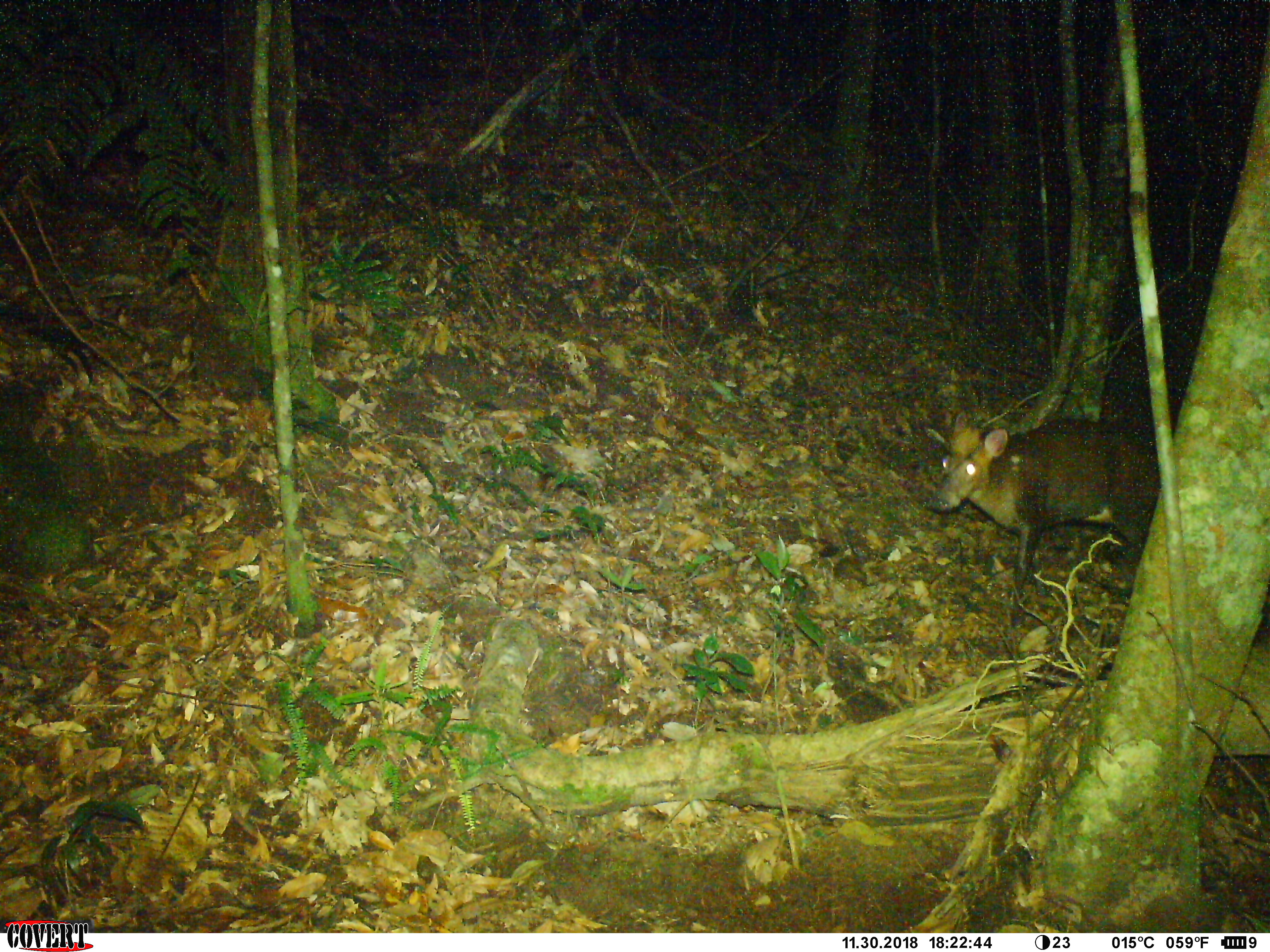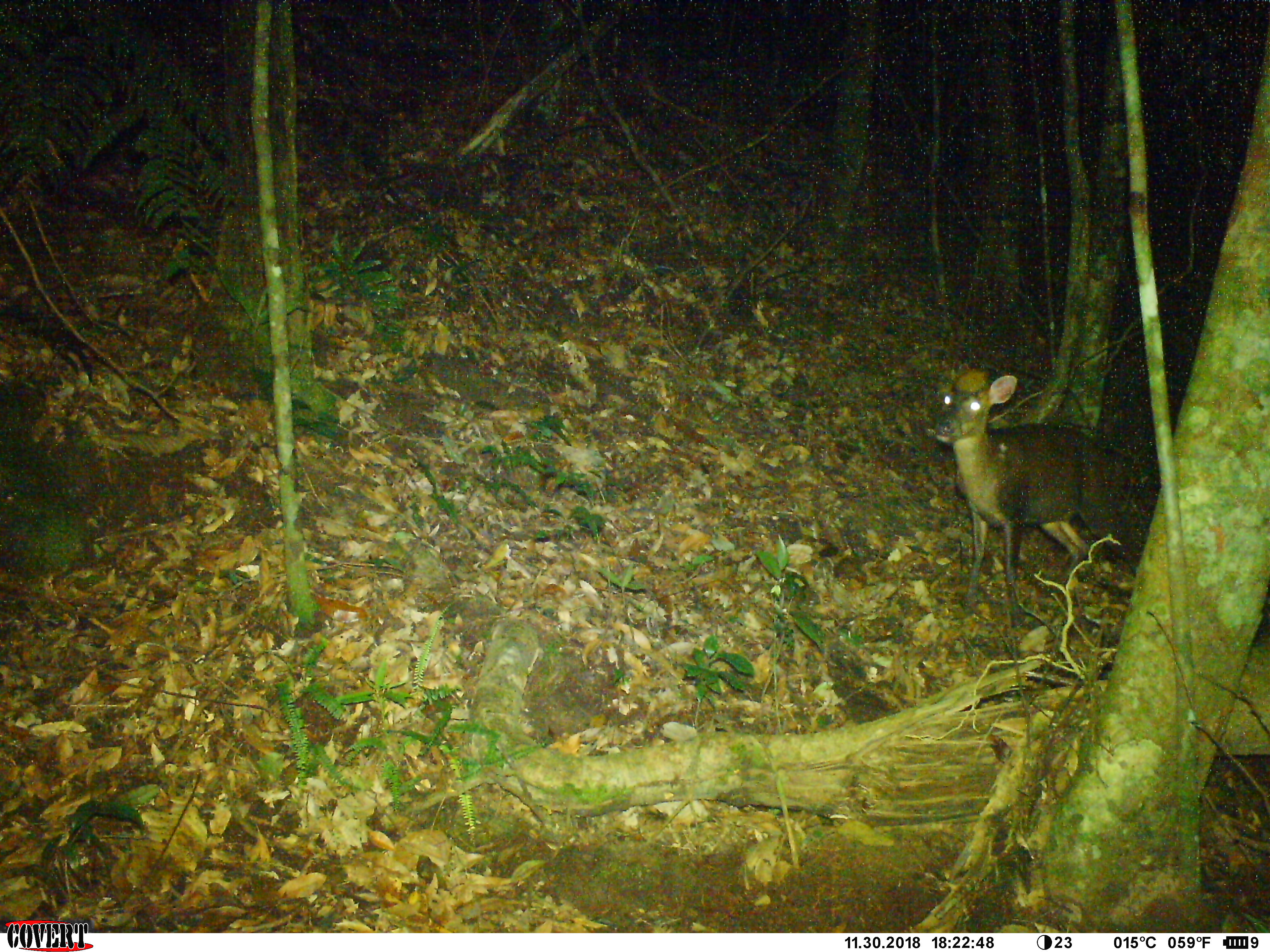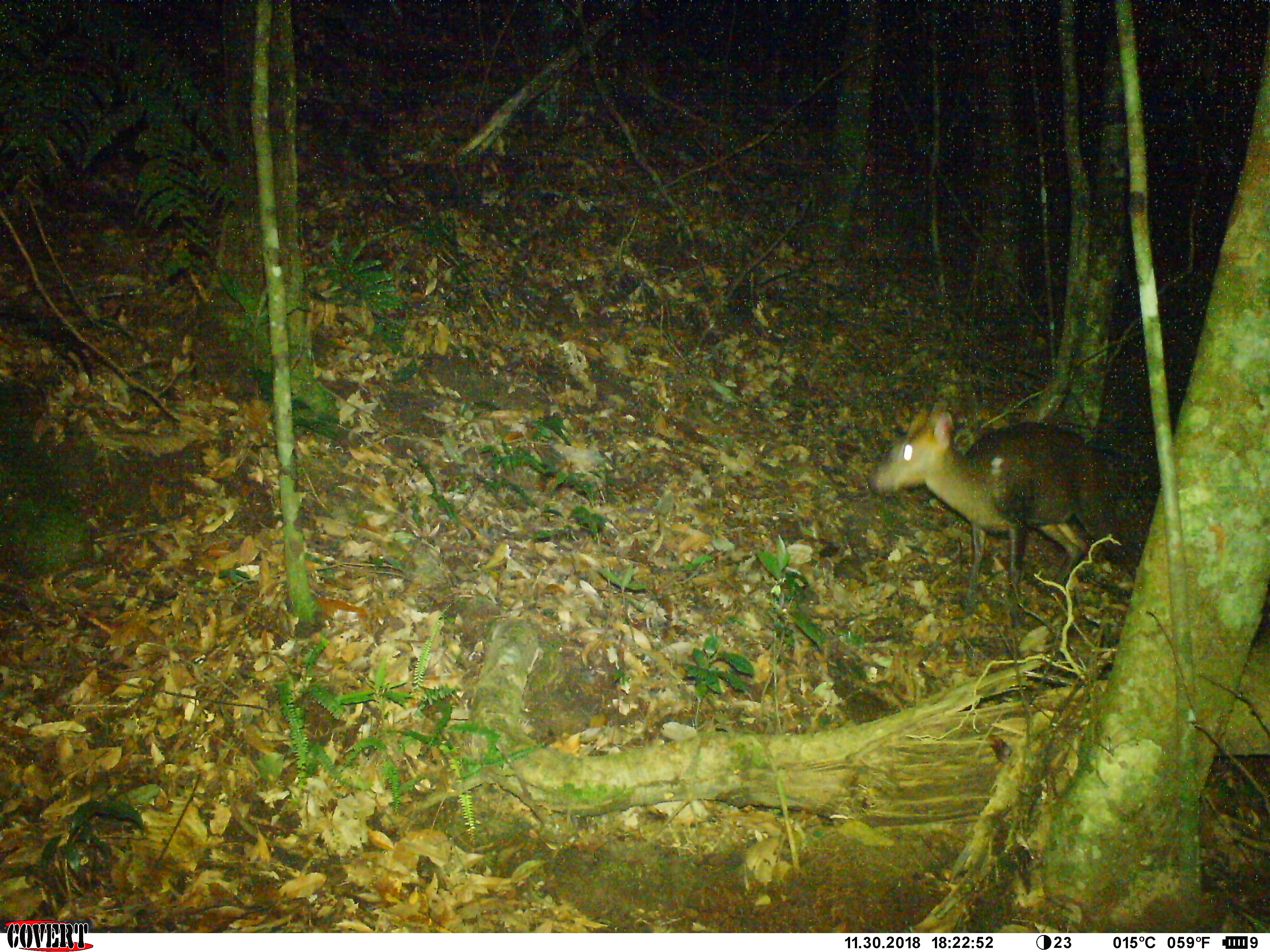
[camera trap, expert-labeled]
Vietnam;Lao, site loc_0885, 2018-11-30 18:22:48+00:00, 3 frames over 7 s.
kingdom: Animalia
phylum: Chordata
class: Mammalia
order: Artiodactyla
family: Cervidae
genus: Muntiacus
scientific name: Muntiacus rooseveltorum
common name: roosevelt's muntjac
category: roosevelts muntjac group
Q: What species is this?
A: Roosevelts muntjac group (roosevelt's muntjac) (Muntiacus rooseveltorum).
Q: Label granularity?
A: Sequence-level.